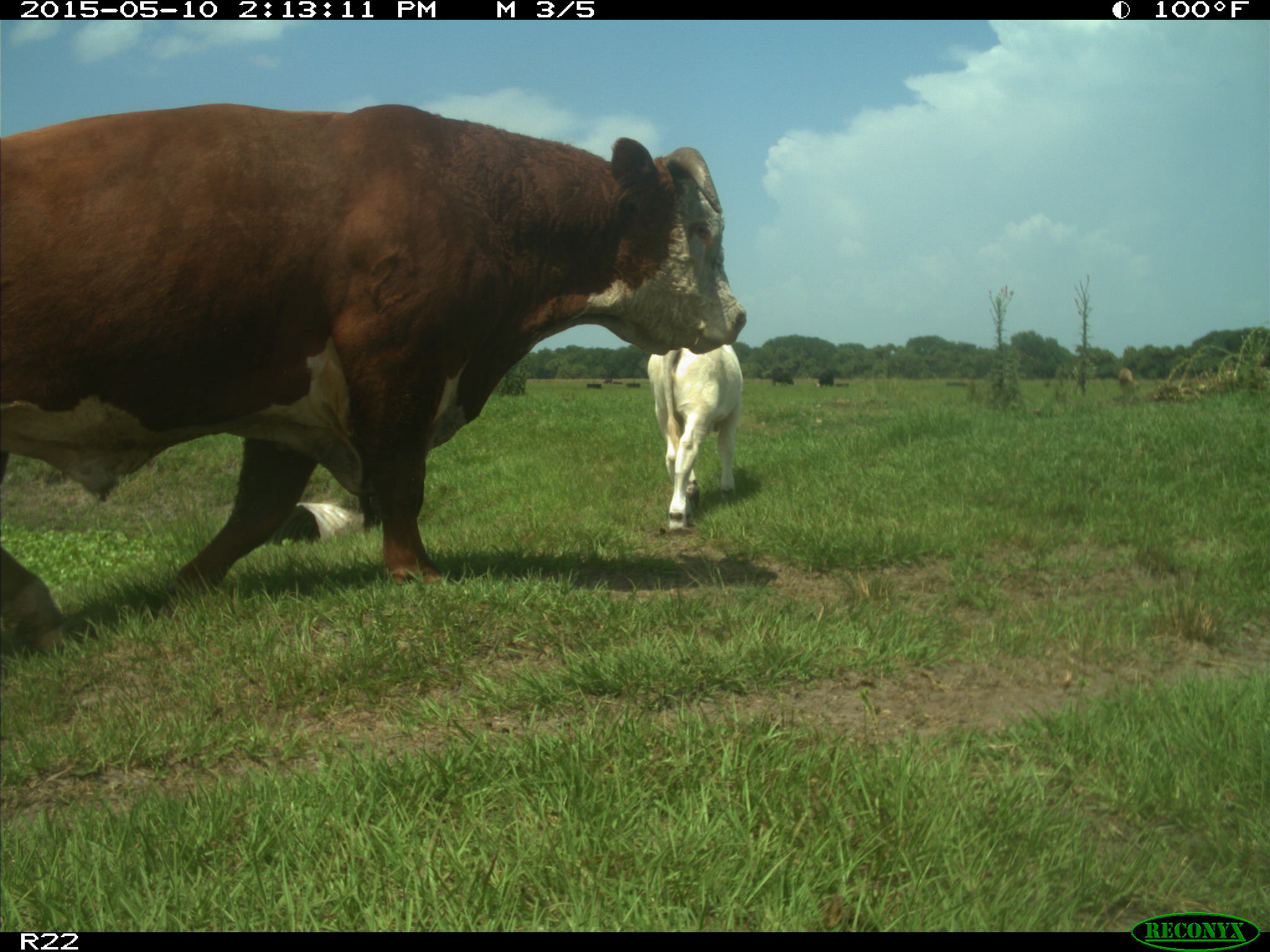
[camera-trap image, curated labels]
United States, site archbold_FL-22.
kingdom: Animalia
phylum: Chordata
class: Mammalia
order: Artiodactyla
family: Bovidae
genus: Bos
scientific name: Bos taurus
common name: domestic cow